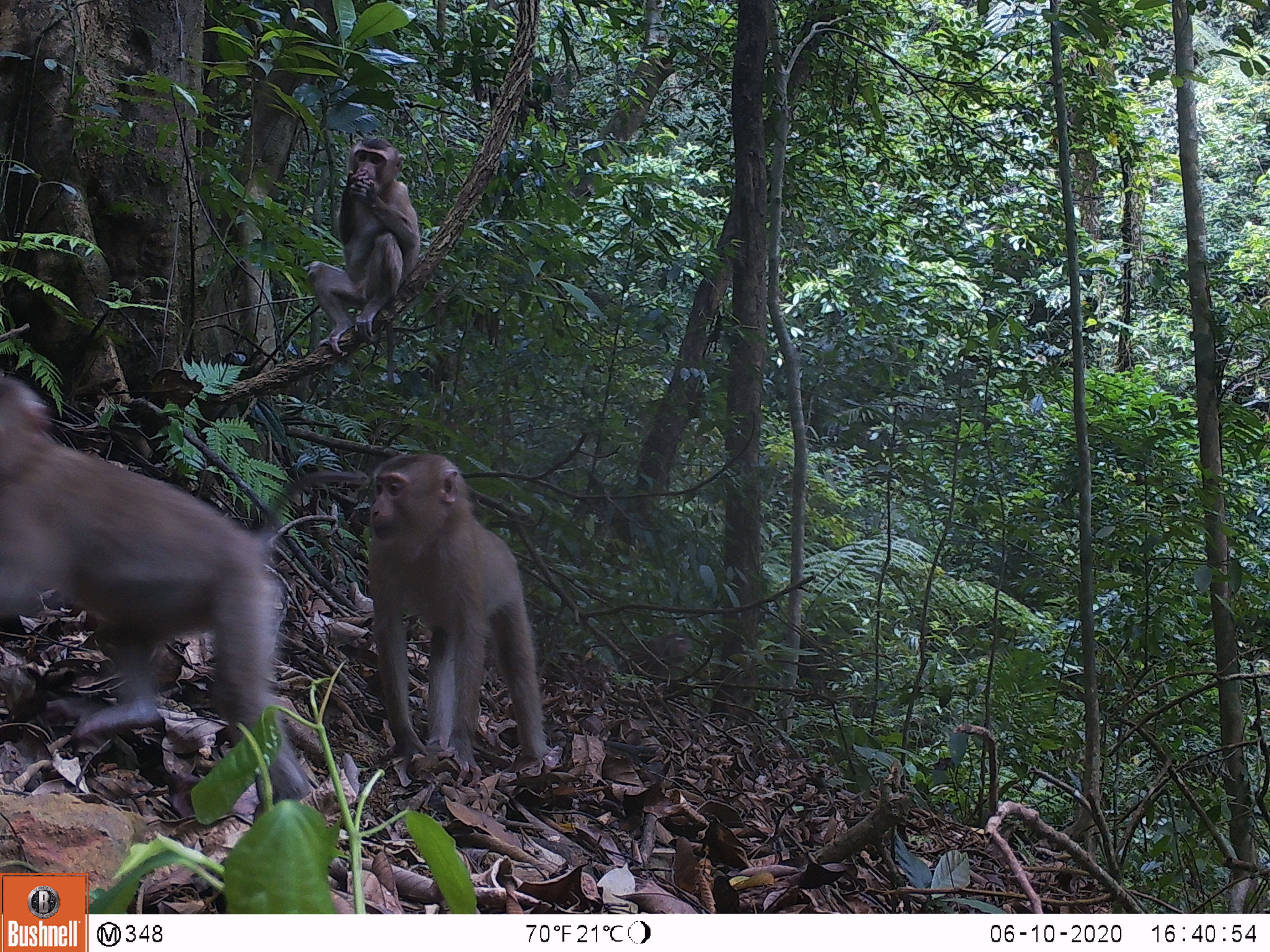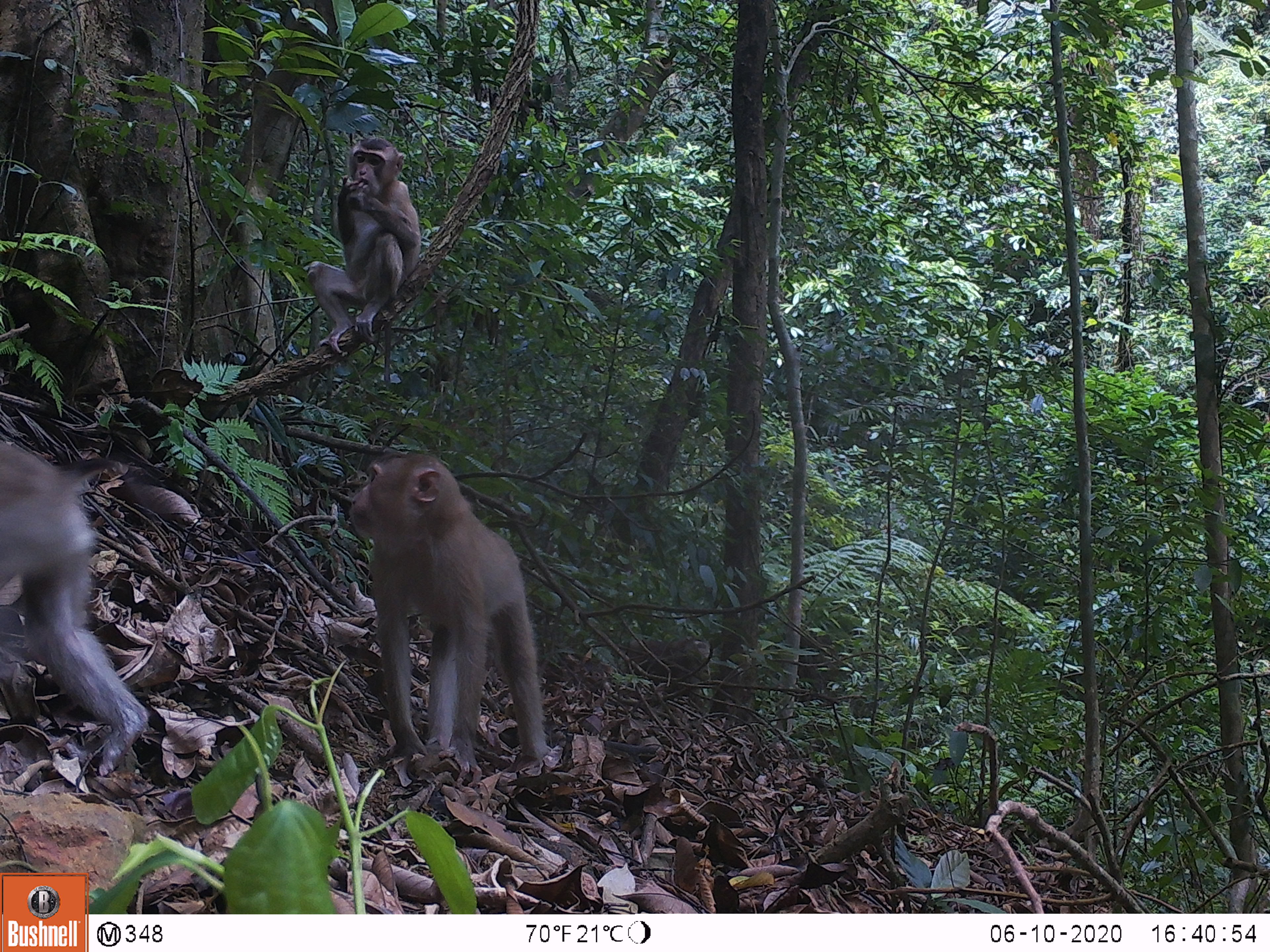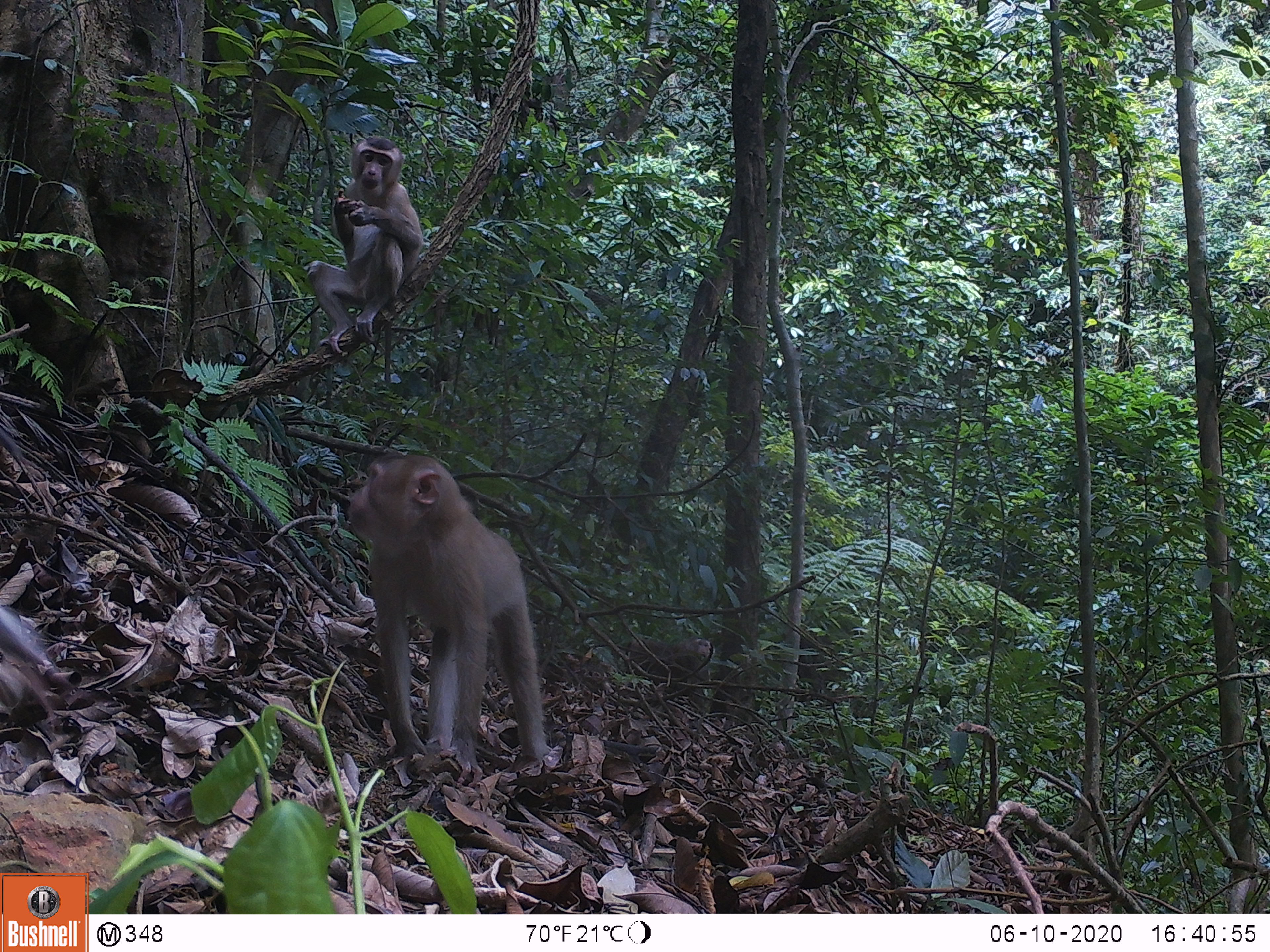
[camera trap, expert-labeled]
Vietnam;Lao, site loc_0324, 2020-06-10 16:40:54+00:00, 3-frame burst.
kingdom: Animalia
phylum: Chordata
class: Mammalia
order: Primates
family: Cercopithecidae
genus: Macaca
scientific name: Macaca nemestrina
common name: pig-tailed macaque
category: pig tailed macaque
Pig tailed macaque (pig-tailed macaque) (Macaca nemestrina). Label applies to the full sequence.